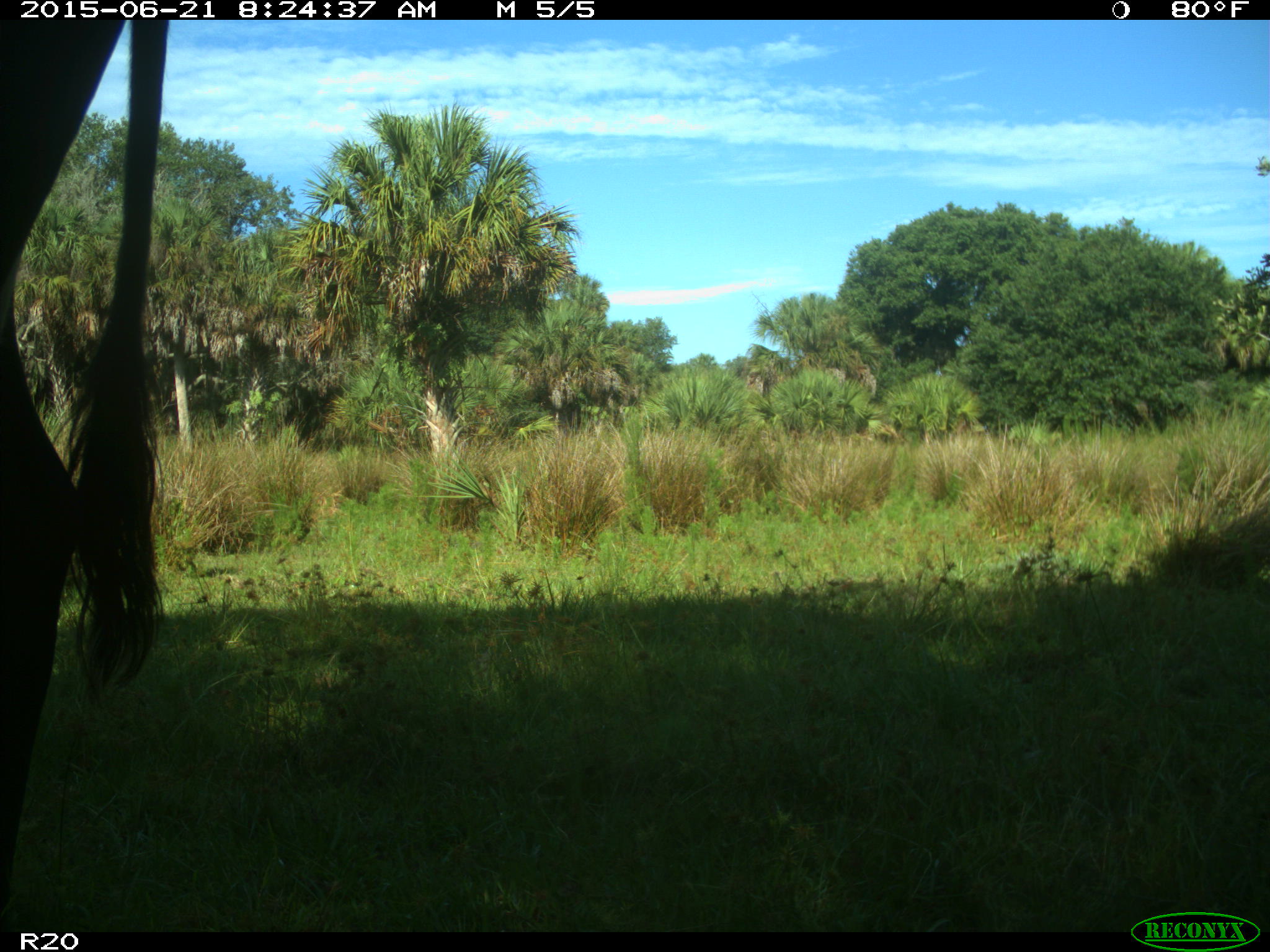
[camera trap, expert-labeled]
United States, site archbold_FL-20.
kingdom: Animalia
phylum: Chordata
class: Mammalia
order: Artiodactyla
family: Bovidae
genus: Bos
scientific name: Bos taurus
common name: domestic cow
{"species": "Bos taurus (domestic cow)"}